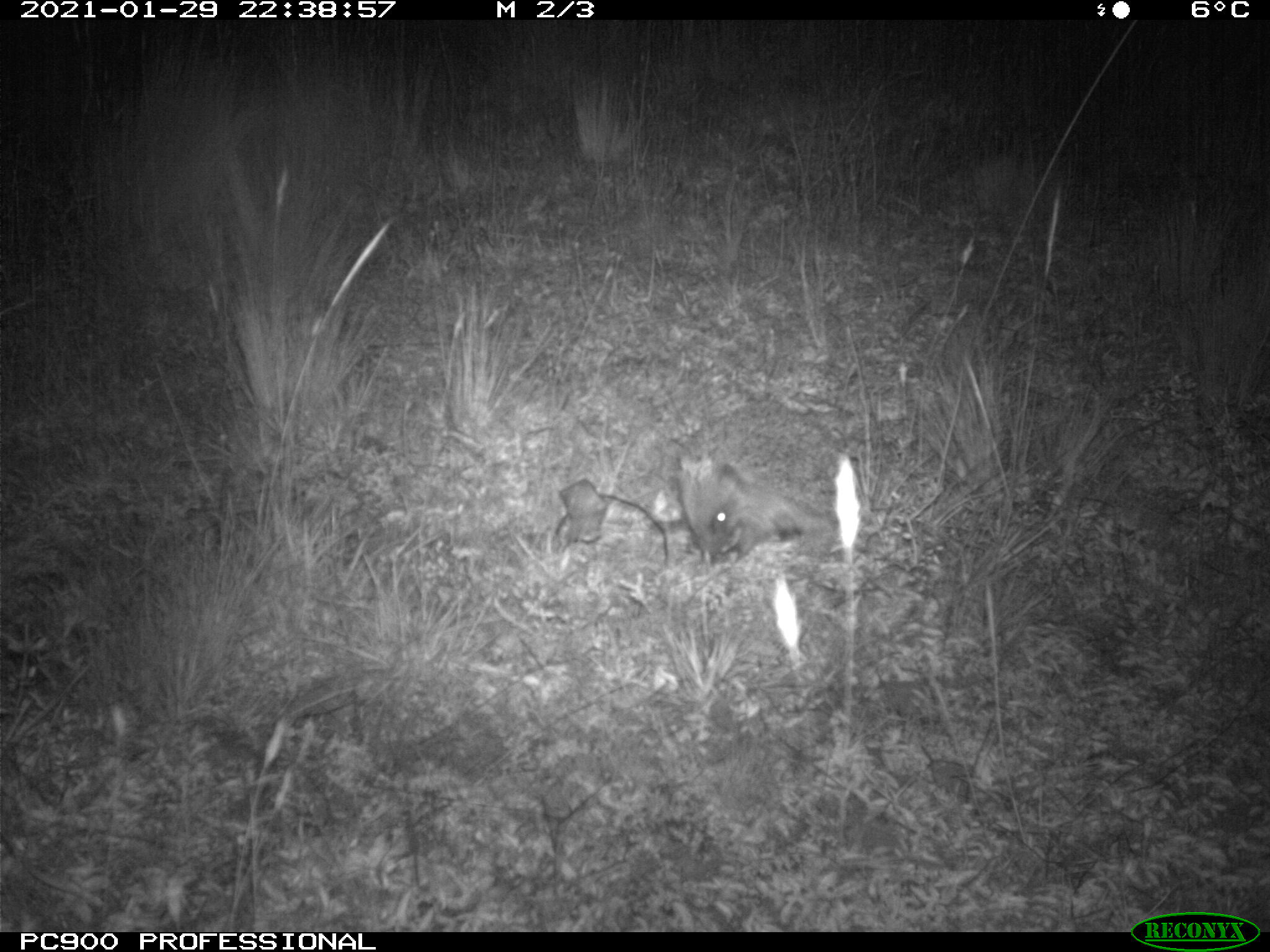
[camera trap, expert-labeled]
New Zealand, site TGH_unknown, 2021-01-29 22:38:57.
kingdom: Animalia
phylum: Chordata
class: Mammalia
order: Eulipotyphla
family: Erinaceidae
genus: Erinaceus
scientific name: Erinaceus europaeus europaeus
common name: european hedgehog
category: hedgehog